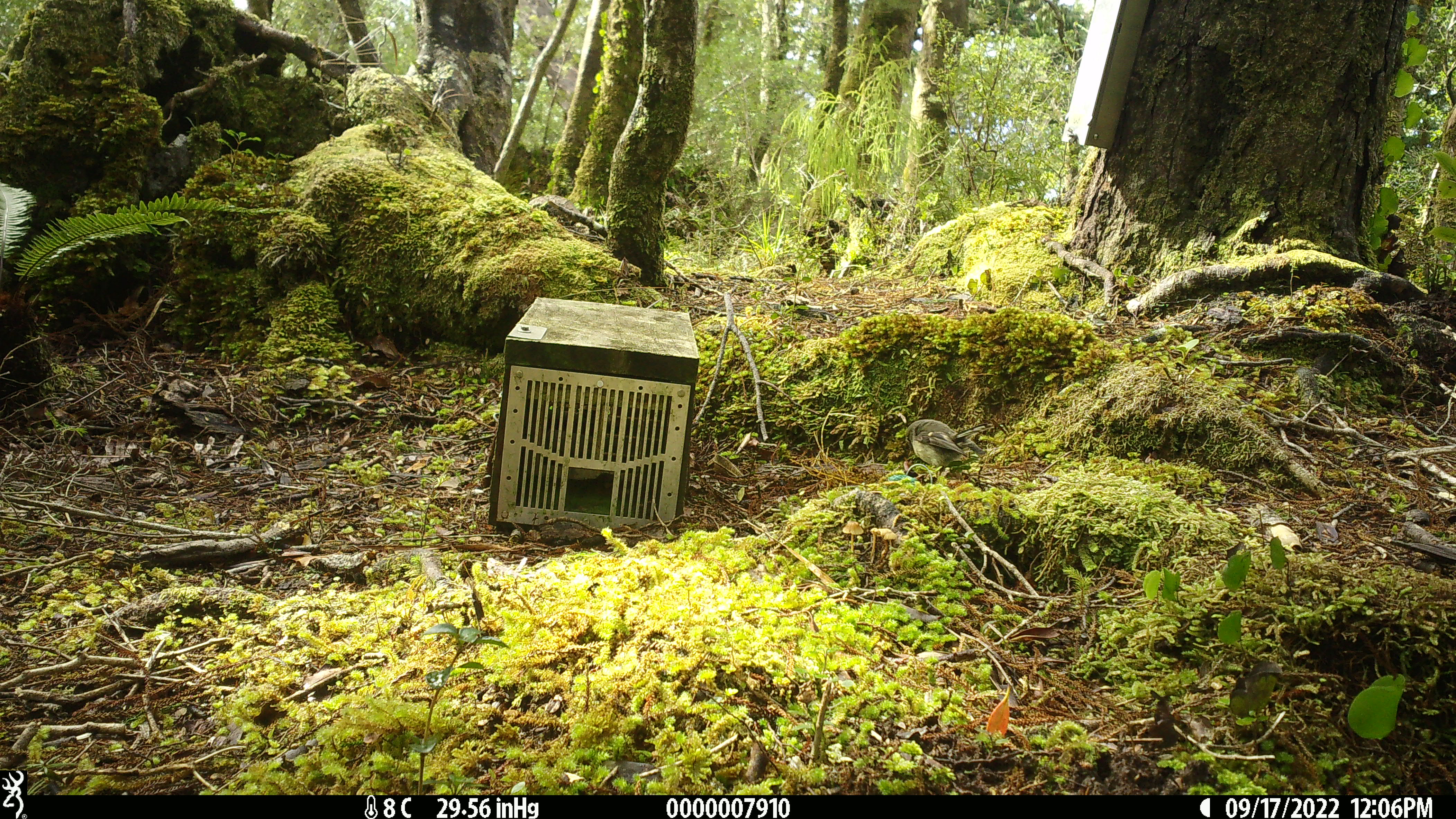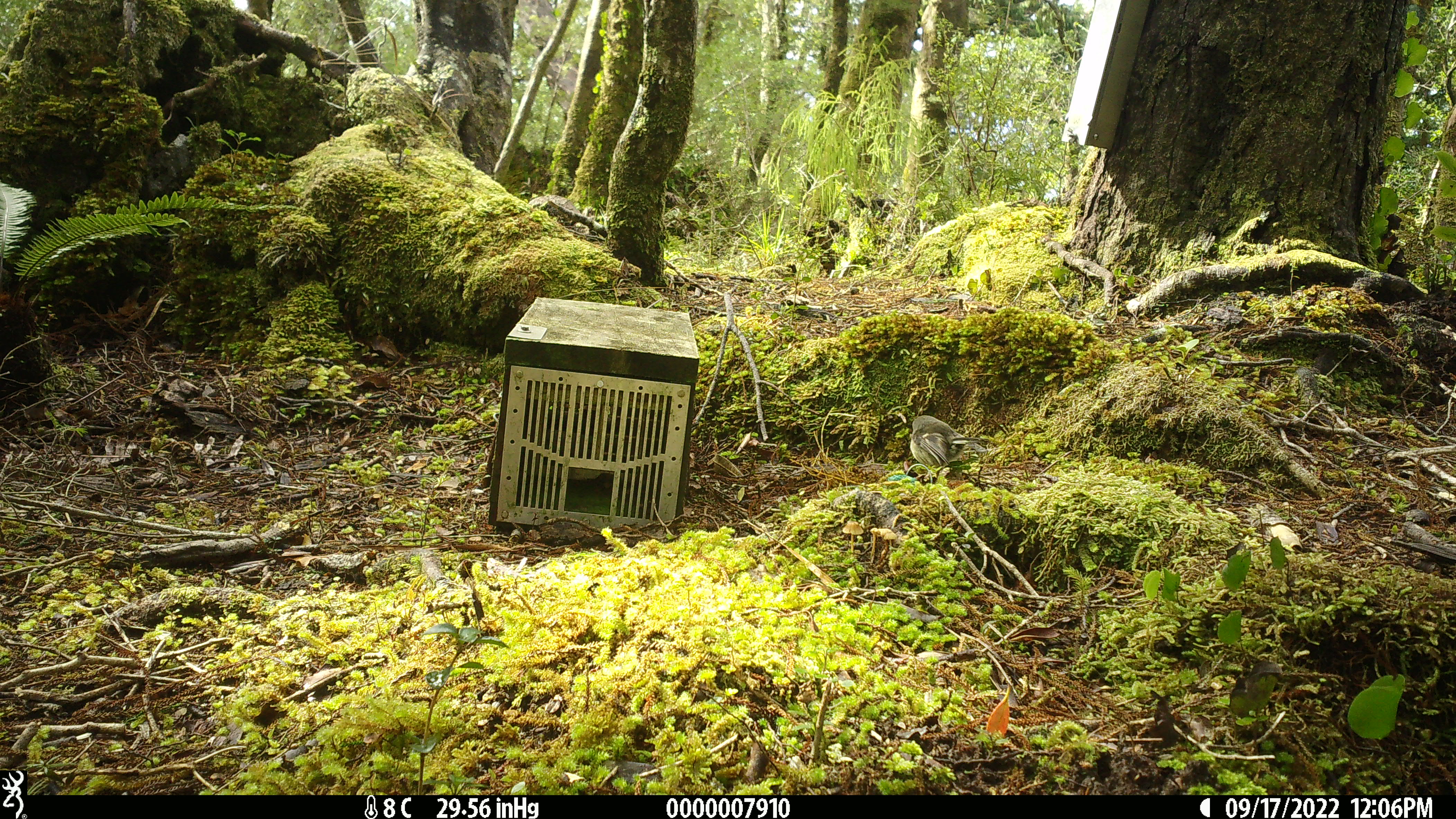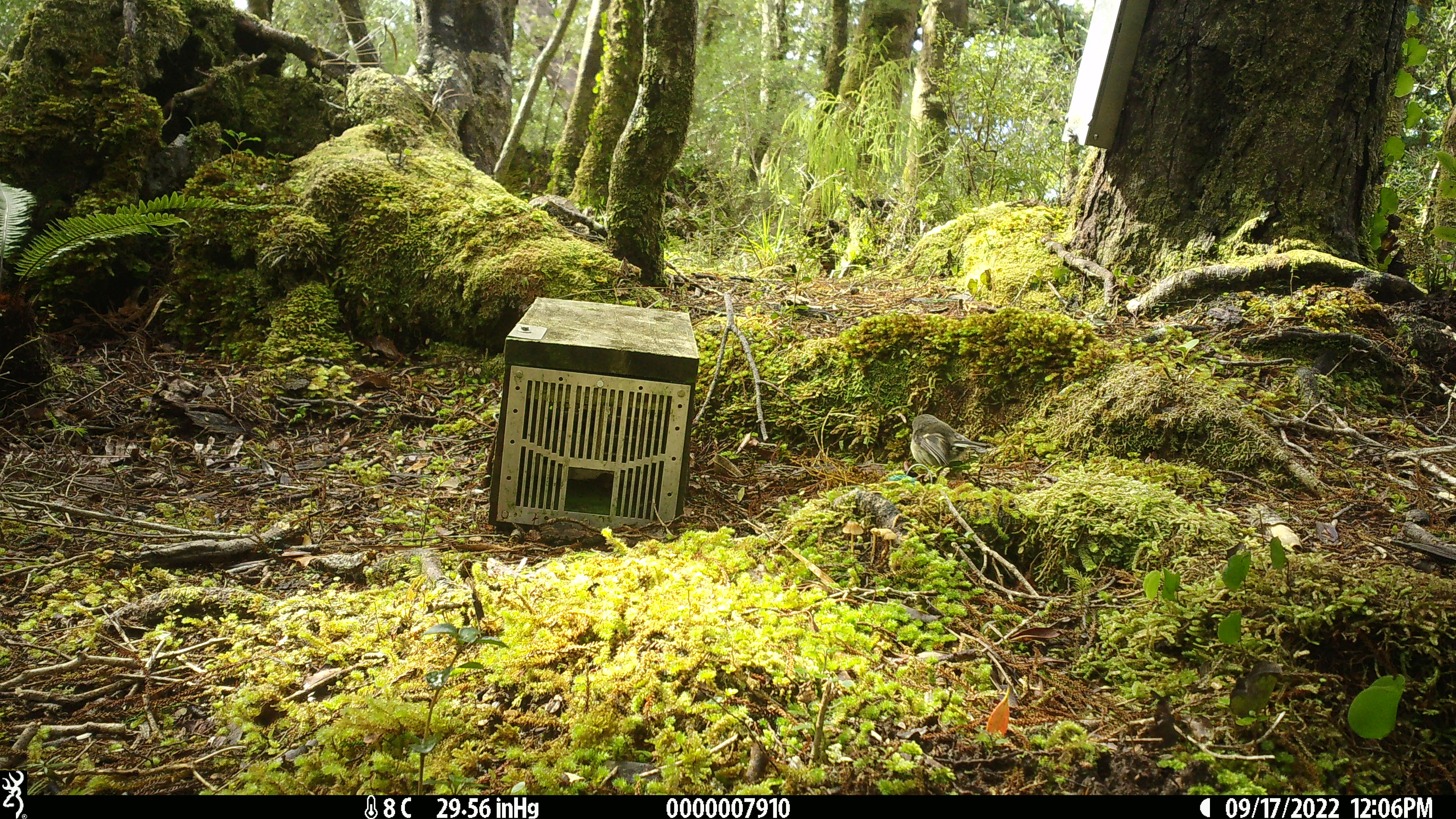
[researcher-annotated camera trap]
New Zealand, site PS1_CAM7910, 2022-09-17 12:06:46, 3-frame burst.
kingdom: Animalia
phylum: Chordata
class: Aves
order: Passeriformes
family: Petroicidae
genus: Petroica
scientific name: Petroica macrocephala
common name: tomtit